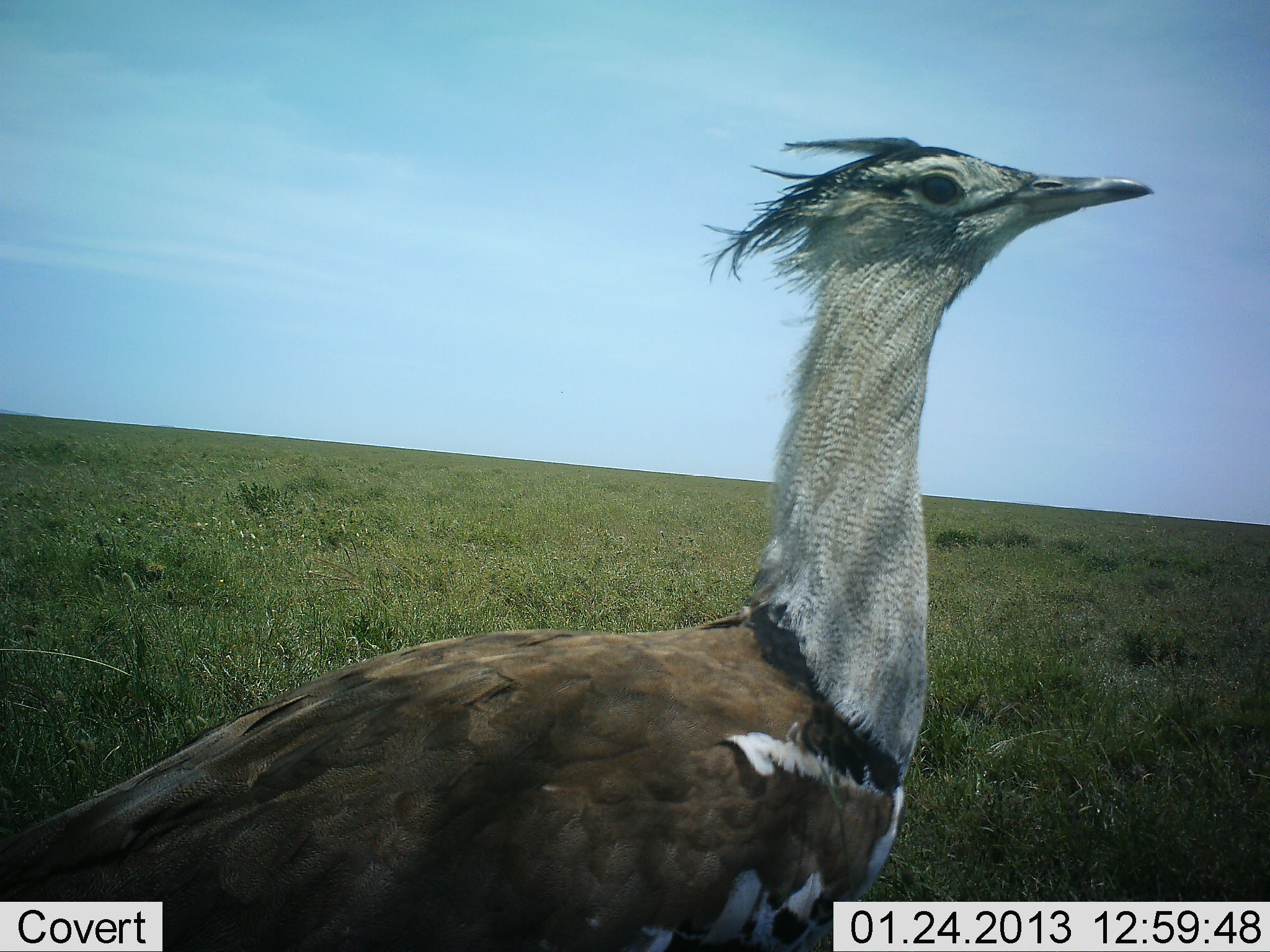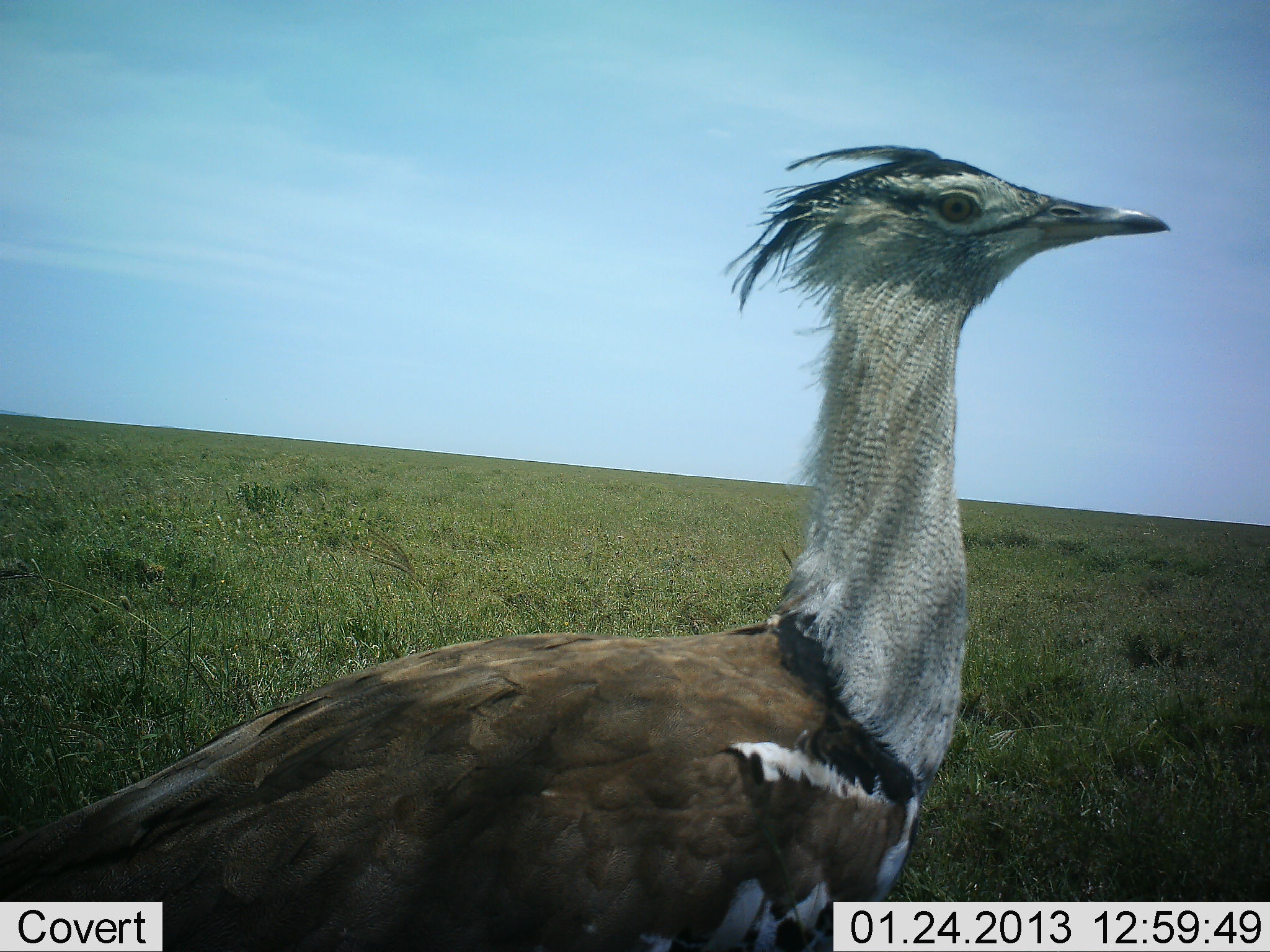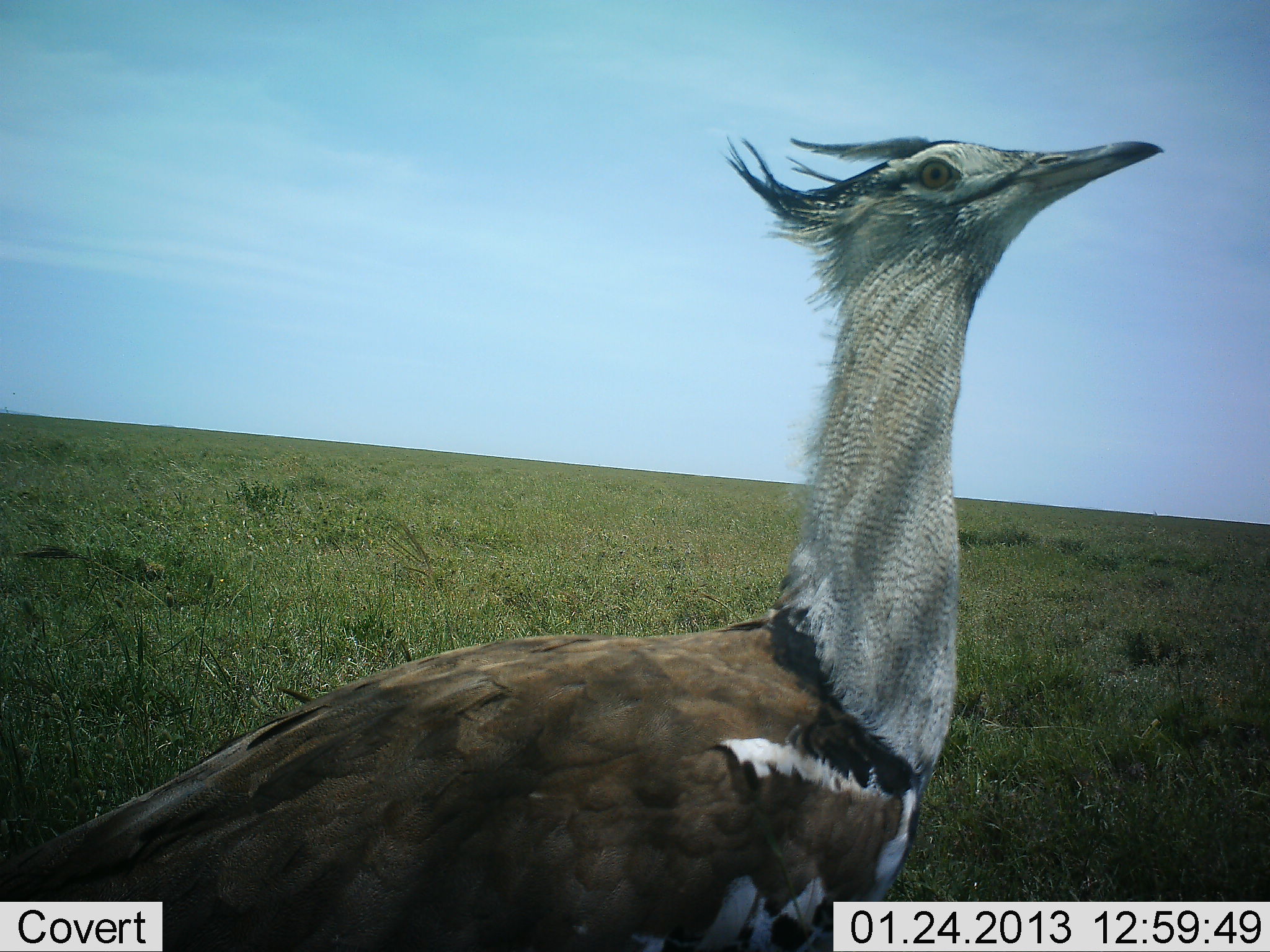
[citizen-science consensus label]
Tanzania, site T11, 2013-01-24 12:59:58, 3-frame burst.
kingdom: Animalia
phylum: Chordata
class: Aves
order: Otidiformes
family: Otididae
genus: Ardeotis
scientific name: Ardeotis kori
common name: kori bustard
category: koribustard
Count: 1.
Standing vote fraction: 100%.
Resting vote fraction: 0%.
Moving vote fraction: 0%.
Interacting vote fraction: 0%.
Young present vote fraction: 0%.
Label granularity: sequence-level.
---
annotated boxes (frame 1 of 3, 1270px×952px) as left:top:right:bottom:
animal: 1:134:1158:952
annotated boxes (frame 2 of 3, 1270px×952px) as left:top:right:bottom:
animal: 1:145:1171:952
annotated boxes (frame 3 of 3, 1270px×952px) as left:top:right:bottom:
animal: 1:128:1167:952